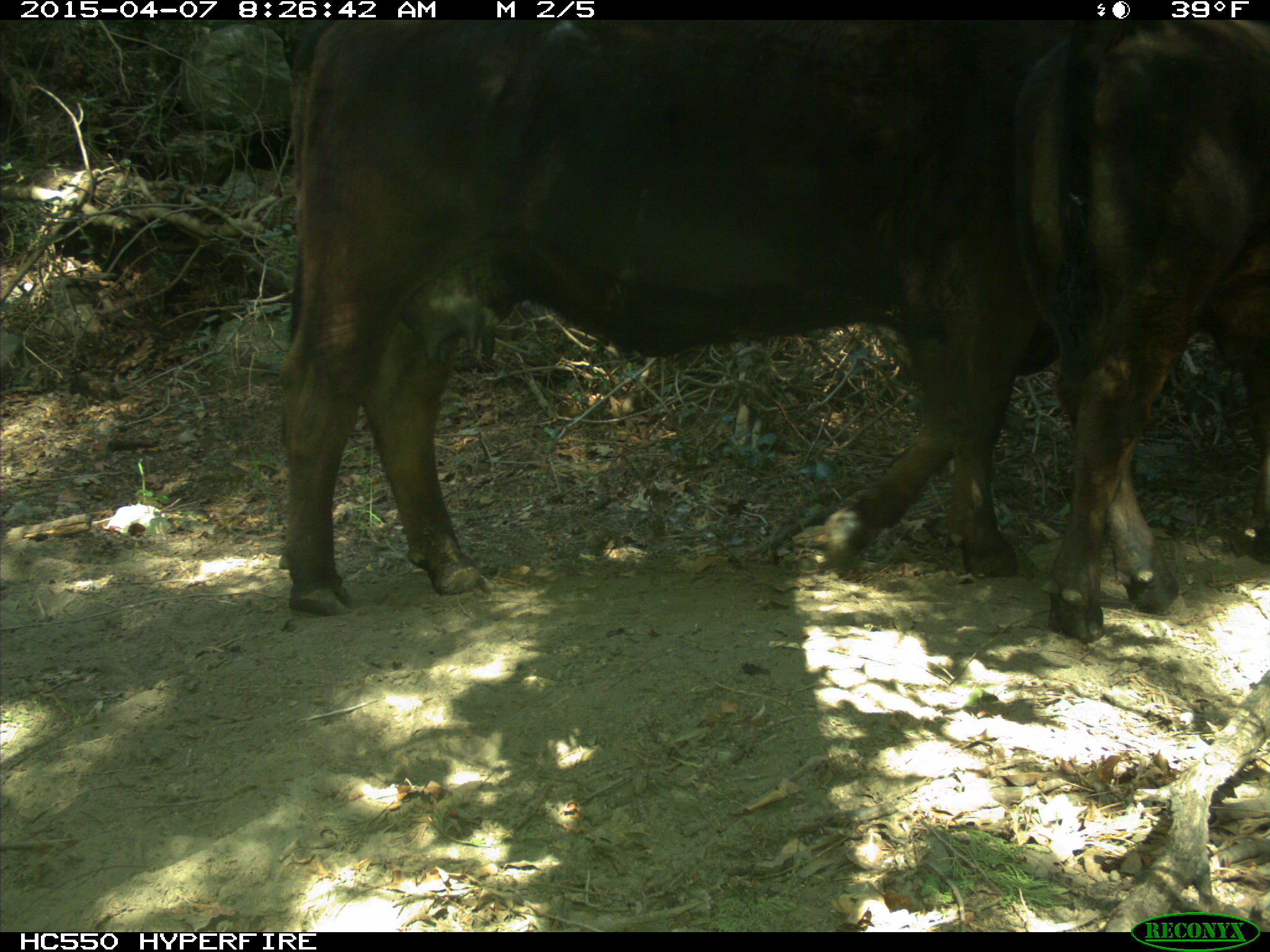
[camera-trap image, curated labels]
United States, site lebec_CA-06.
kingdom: Animalia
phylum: Chordata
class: Mammalia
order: Artiodactyla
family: Bovidae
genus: Bos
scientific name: Bos taurus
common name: domestic cow